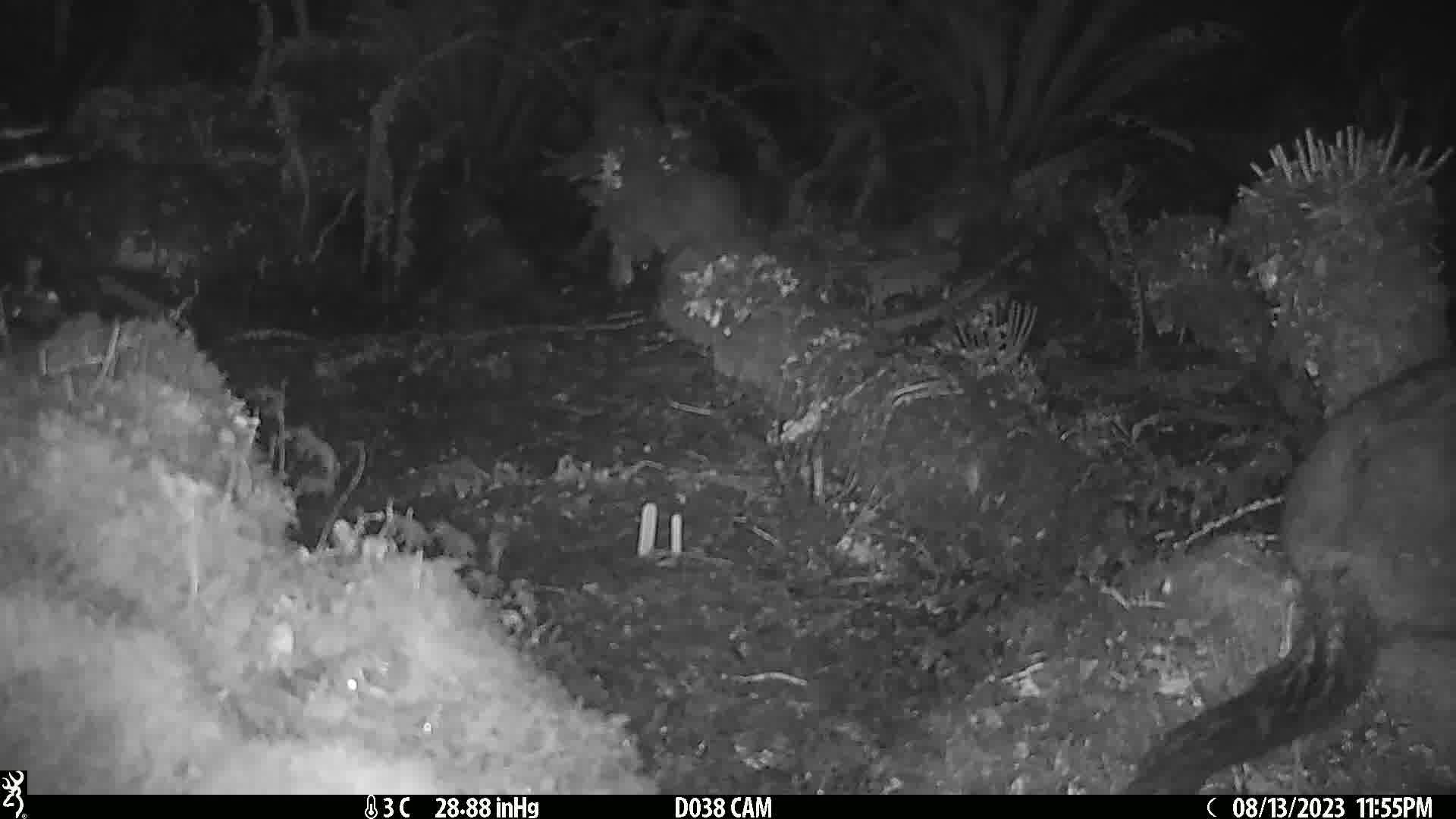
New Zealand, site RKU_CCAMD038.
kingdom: Animalia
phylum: Chordata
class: Mammalia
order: Diprotodontia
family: Phalangeridae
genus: Trichosurus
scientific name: Trichosurus vulpecula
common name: common brushtail possum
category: possum